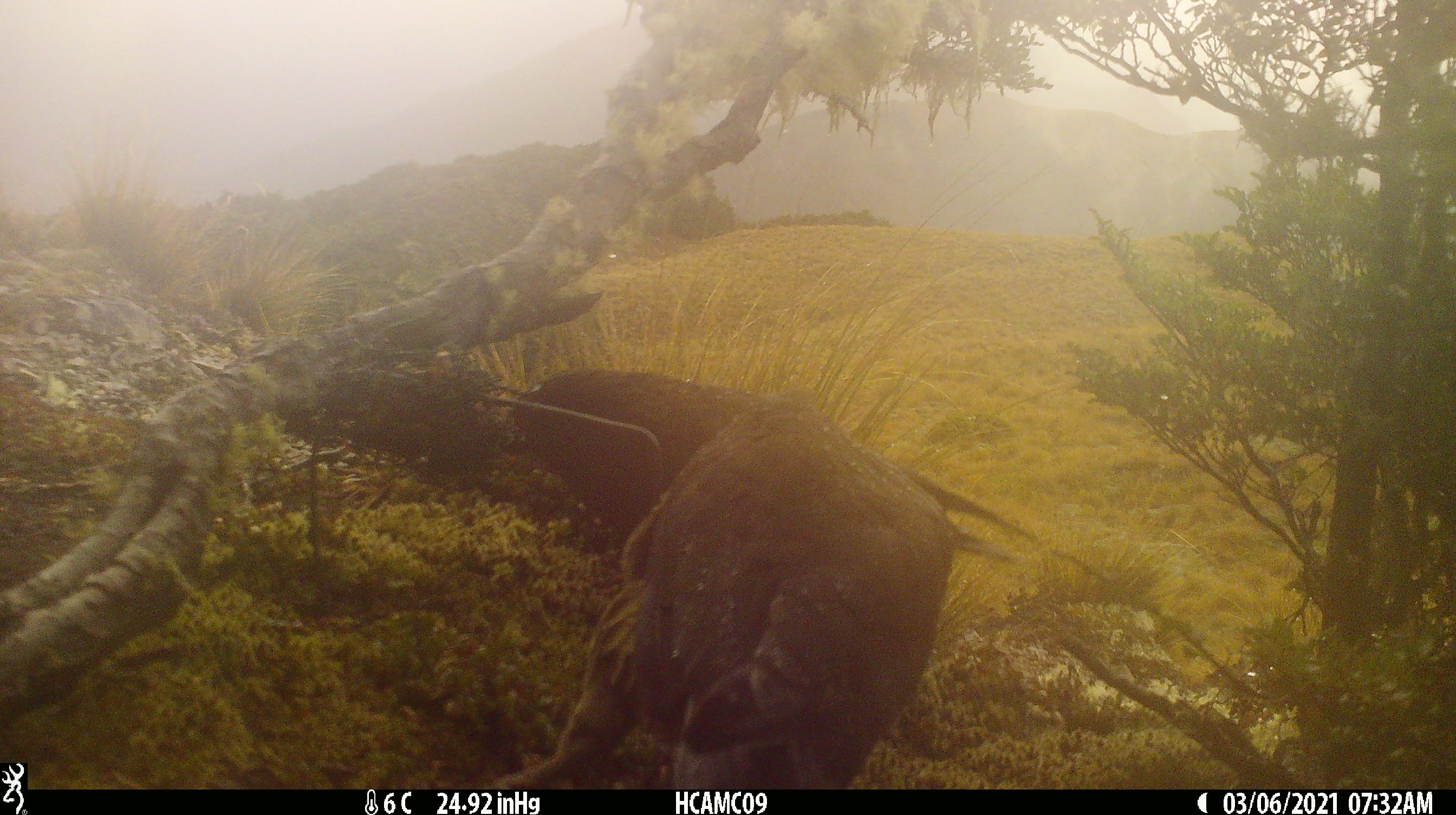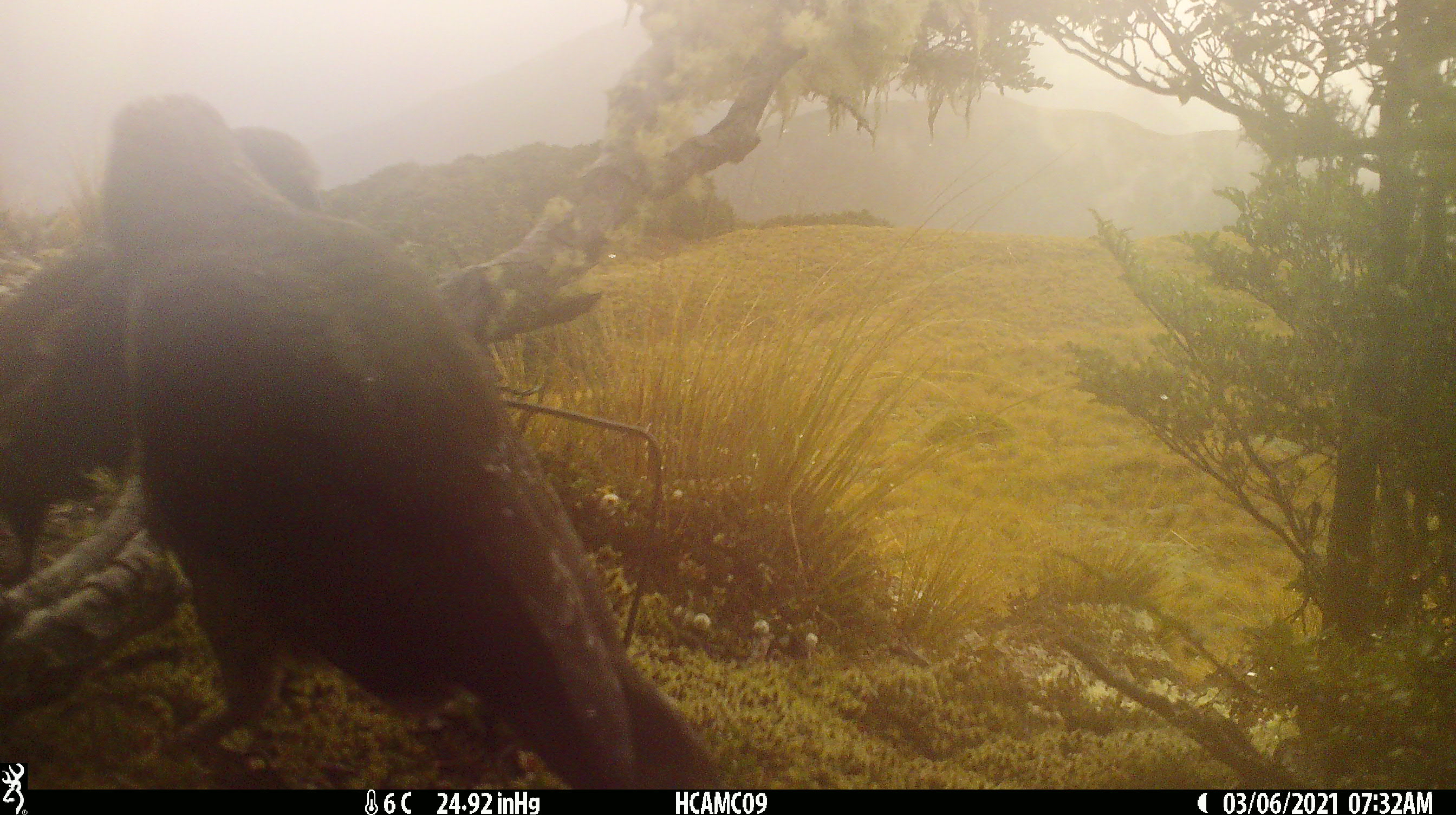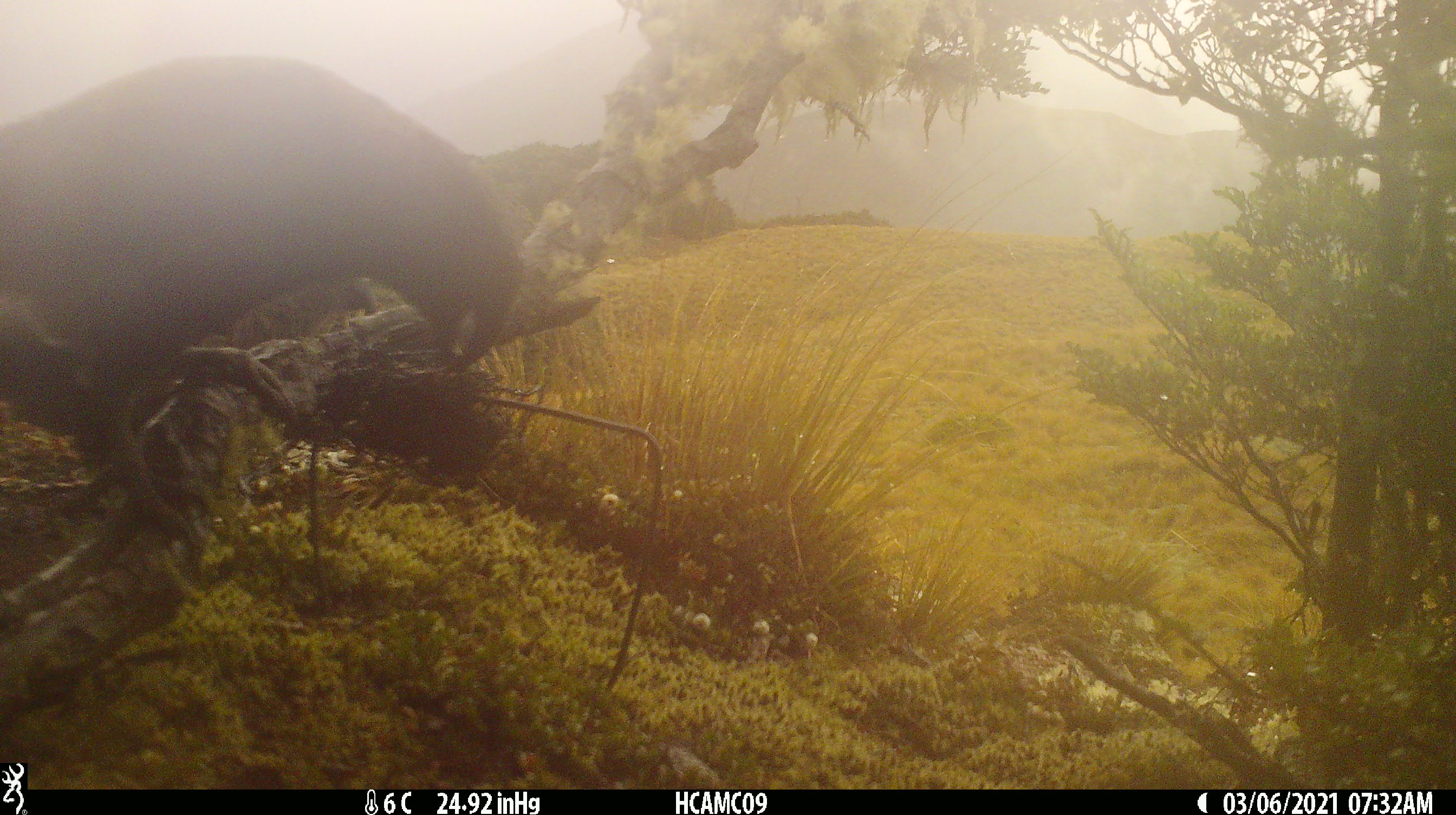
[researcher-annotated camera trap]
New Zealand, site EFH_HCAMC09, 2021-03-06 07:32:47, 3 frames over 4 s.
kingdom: Animalia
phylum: Chordata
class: Aves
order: Psittaciformes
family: Strigopidae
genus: Nestor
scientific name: Nestor notabilis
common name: kea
Kea (Nestor notabilis).